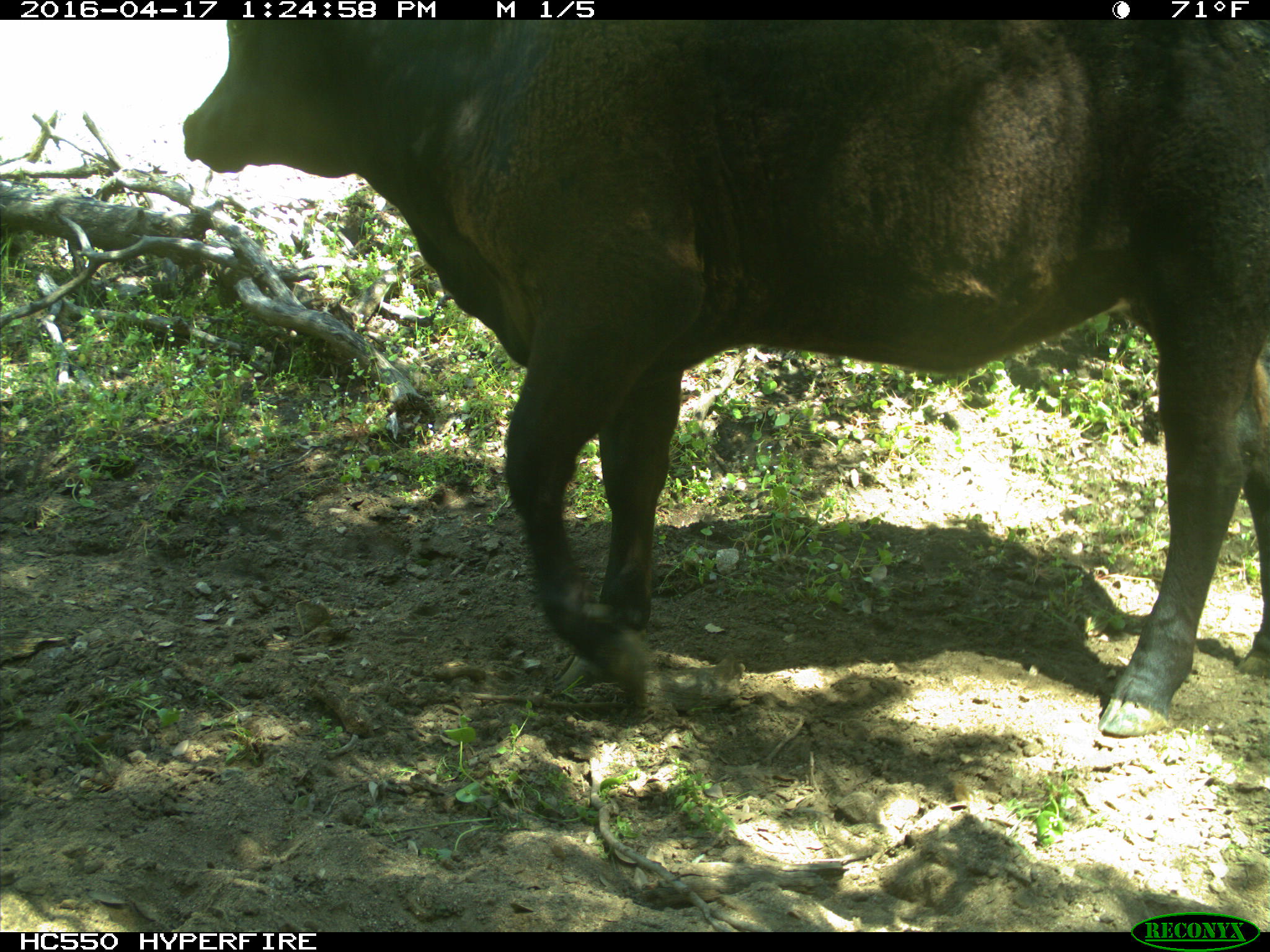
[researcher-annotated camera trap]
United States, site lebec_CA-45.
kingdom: Animalia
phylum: Chordata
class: Mammalia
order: Artiodactyla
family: Bovidae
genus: Bos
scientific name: Bos taurus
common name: domestic cow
Bos taurus (domestic cow).